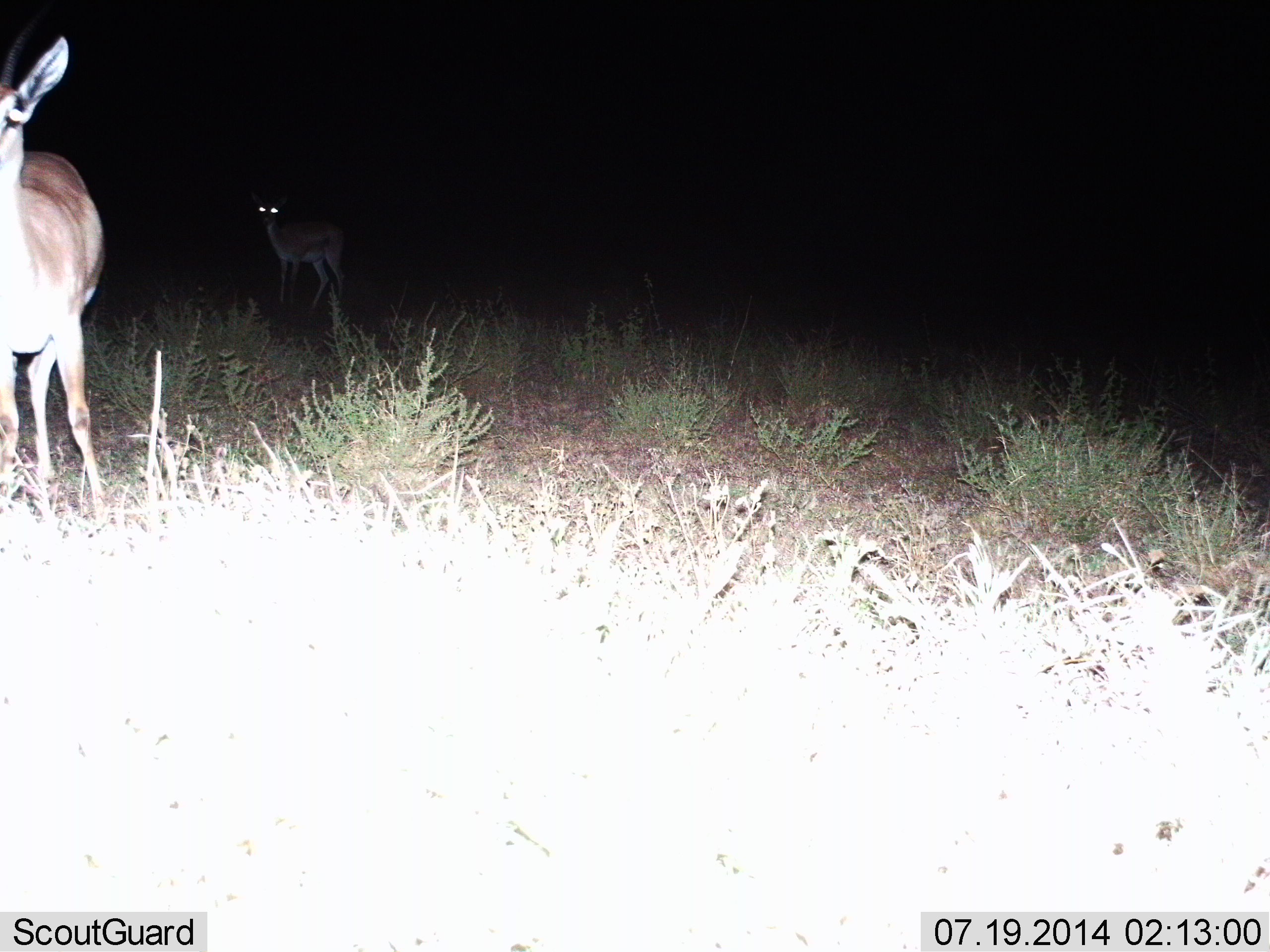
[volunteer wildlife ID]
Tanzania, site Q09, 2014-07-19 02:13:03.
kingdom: Animalia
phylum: Chordata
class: Mammalia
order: Artiodactyla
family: Bovidae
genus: Nanger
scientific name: Nanger granti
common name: grant's gazelle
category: gazellegrants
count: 2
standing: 100%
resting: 0%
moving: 0%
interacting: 0%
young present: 0%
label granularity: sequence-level